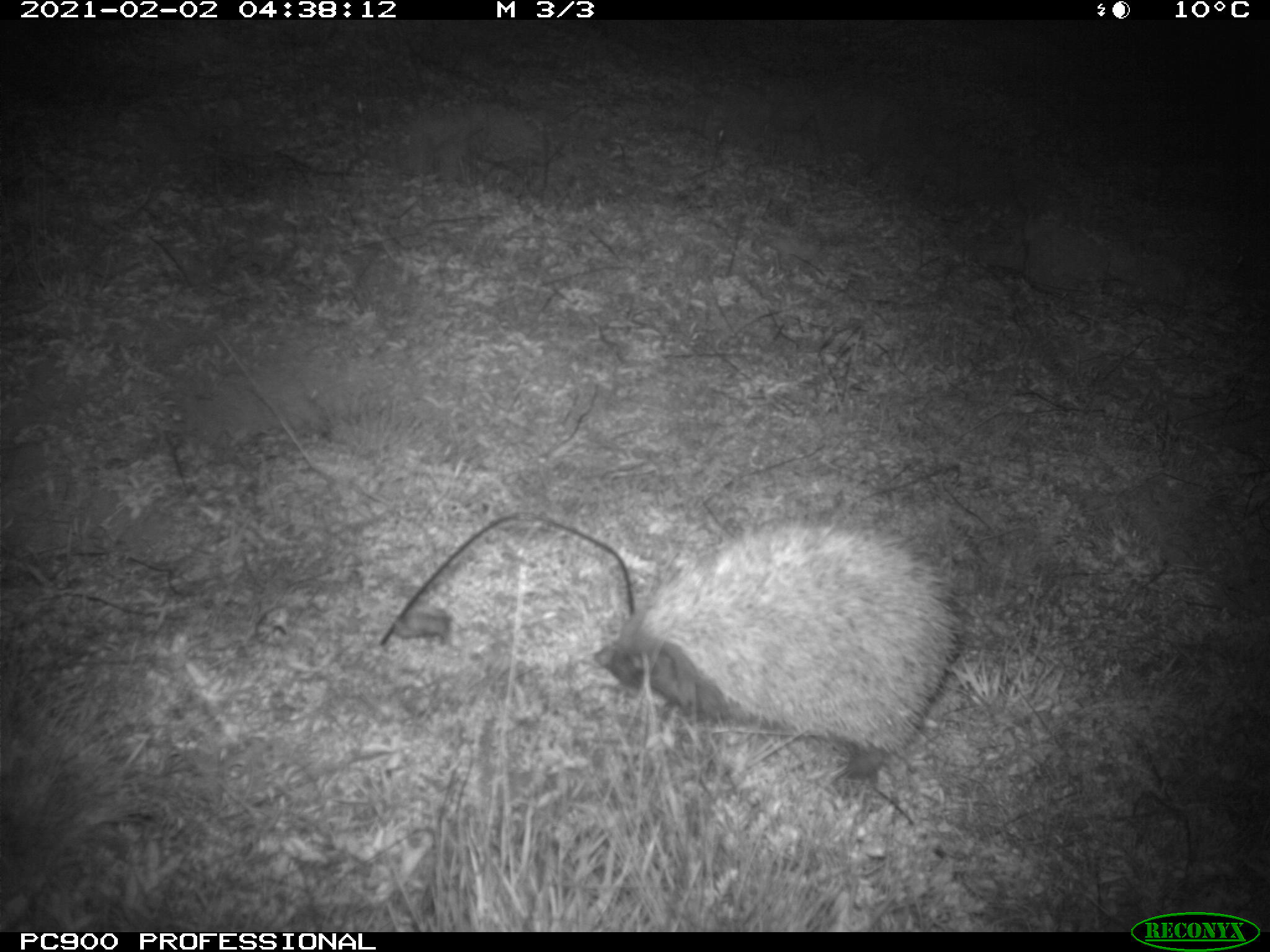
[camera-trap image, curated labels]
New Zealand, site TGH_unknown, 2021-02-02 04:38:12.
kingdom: Animalia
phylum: Chordata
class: Mammalia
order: Eulipotyphla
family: Erinaceidae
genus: Erinaceus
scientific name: Erinaceus europaeus europaeus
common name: european hedgehog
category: hedgehog